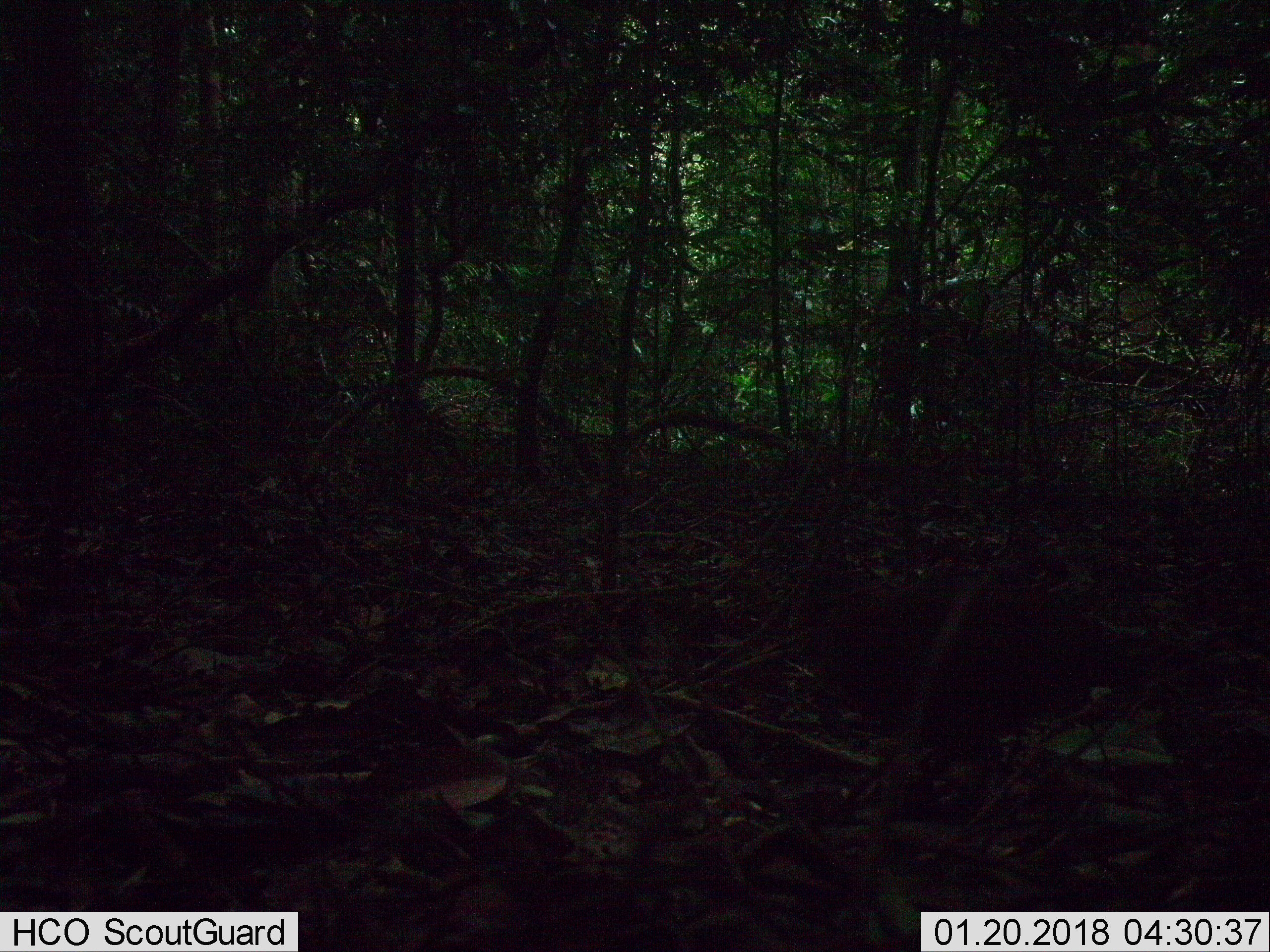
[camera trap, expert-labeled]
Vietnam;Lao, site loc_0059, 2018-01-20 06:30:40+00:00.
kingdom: Animalia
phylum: Chordata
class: Aves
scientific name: Aves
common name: bird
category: unidentified bird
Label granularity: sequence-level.